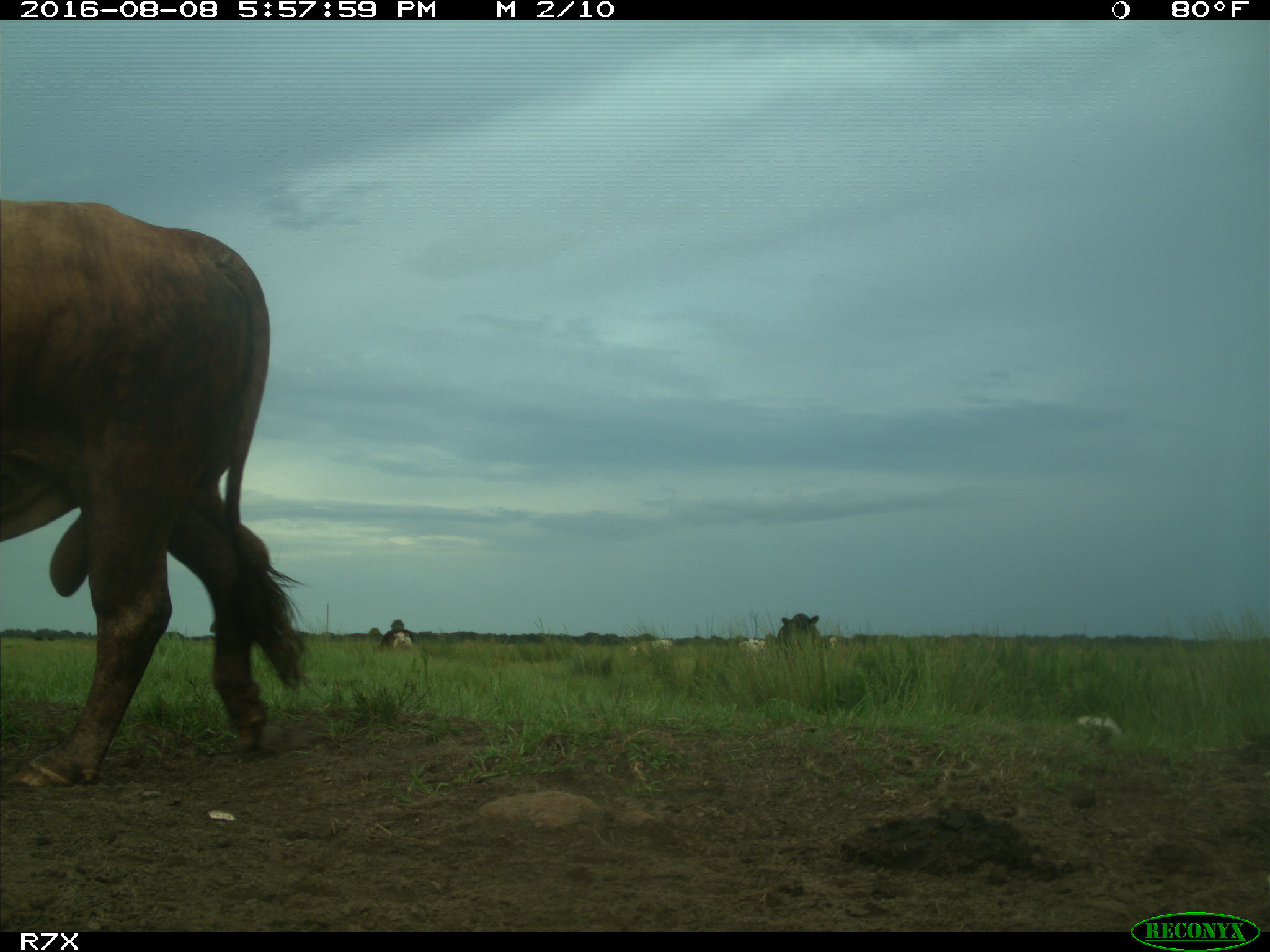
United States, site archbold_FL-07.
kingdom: Animalia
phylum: Chordata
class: Mammalia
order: Artiodactyla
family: Bovidae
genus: Bos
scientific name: Bos taurus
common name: domestic cow